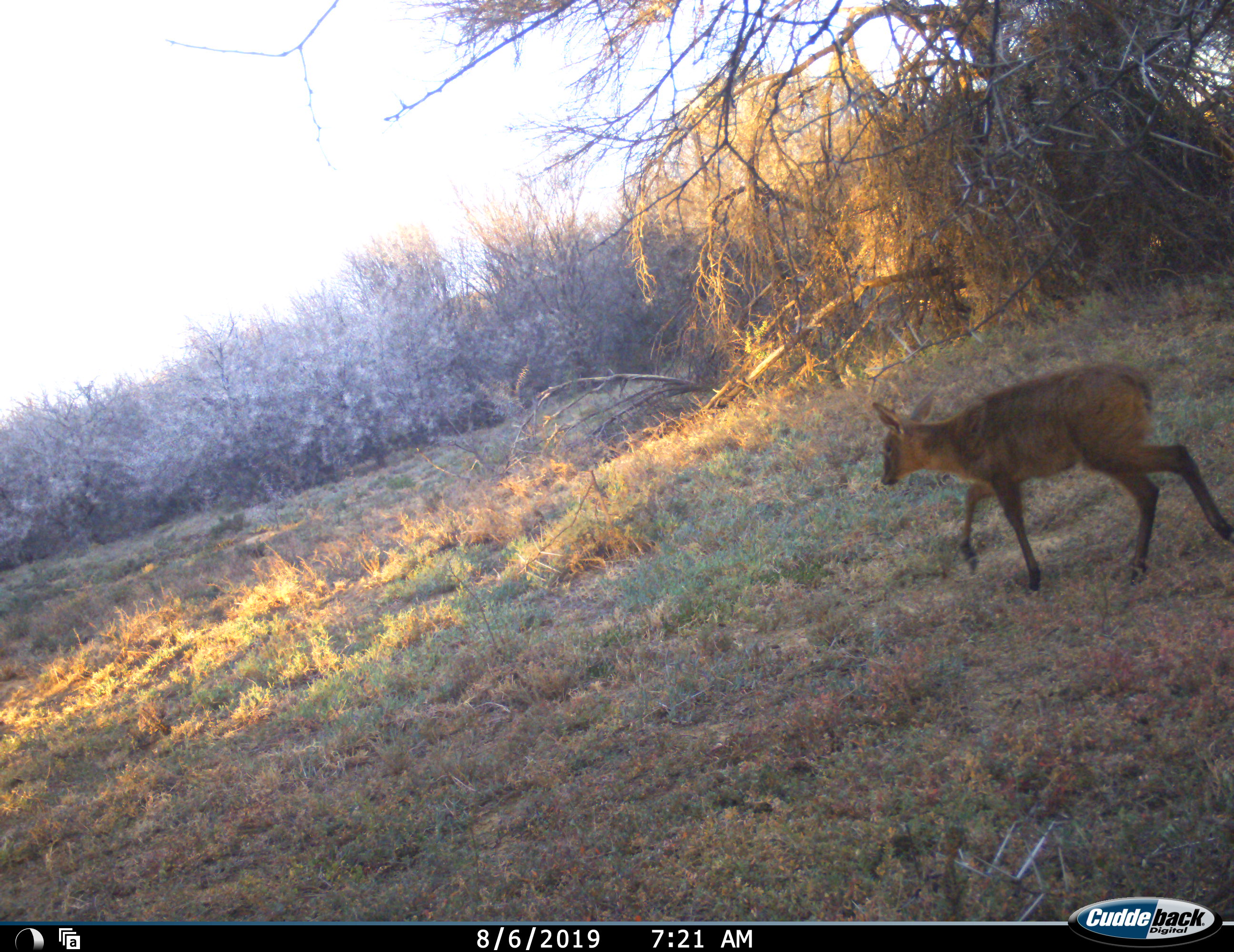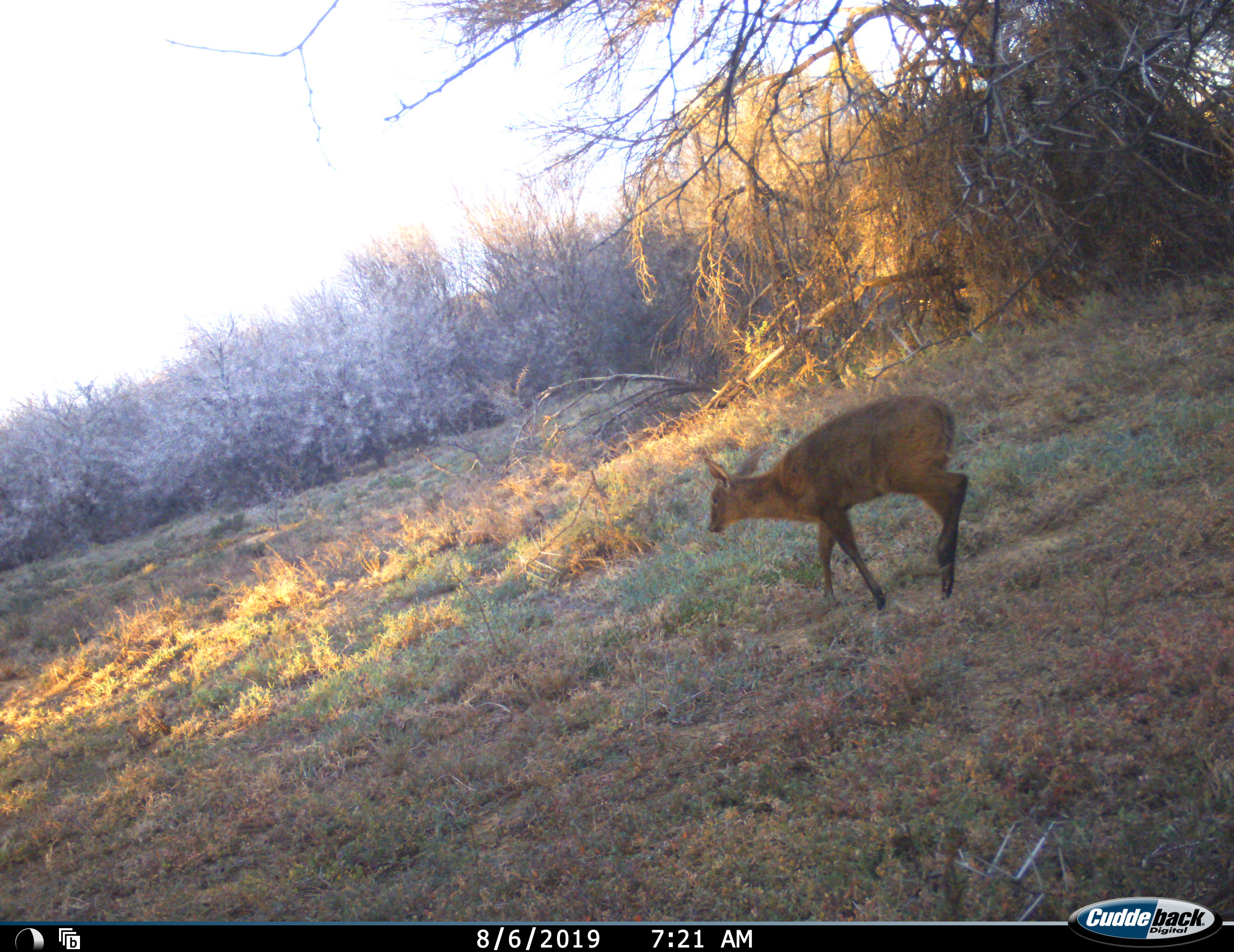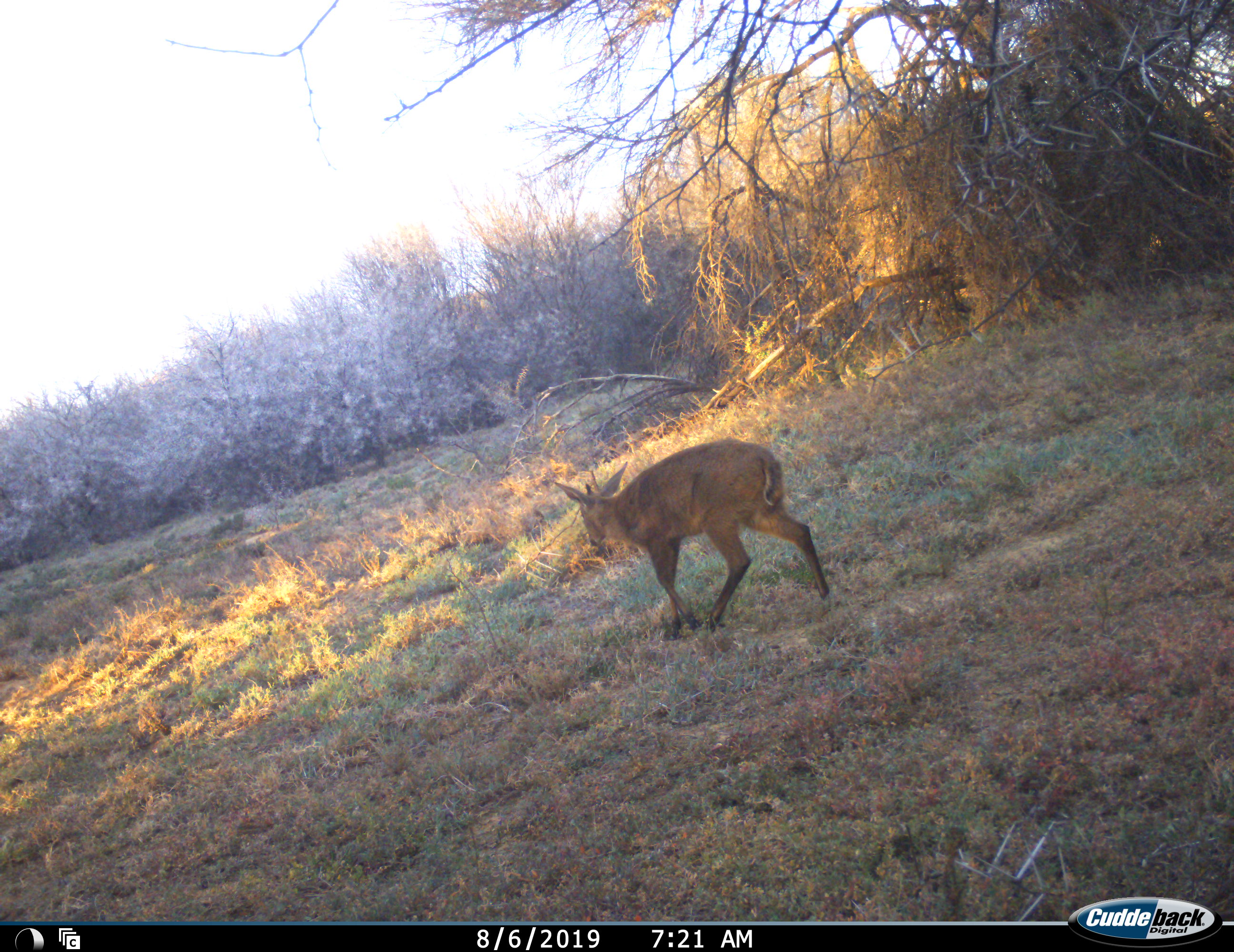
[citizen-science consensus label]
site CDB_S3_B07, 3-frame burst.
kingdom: Animalia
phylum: Chordata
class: Mammalia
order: Artiodactyla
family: Bovidae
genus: Sylvicapra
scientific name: Sylvicapra grimmia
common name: common duiker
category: duikercommongrey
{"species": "duikercommongrey (common duiker) (Sylvicapra grimmia)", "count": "1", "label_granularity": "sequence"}